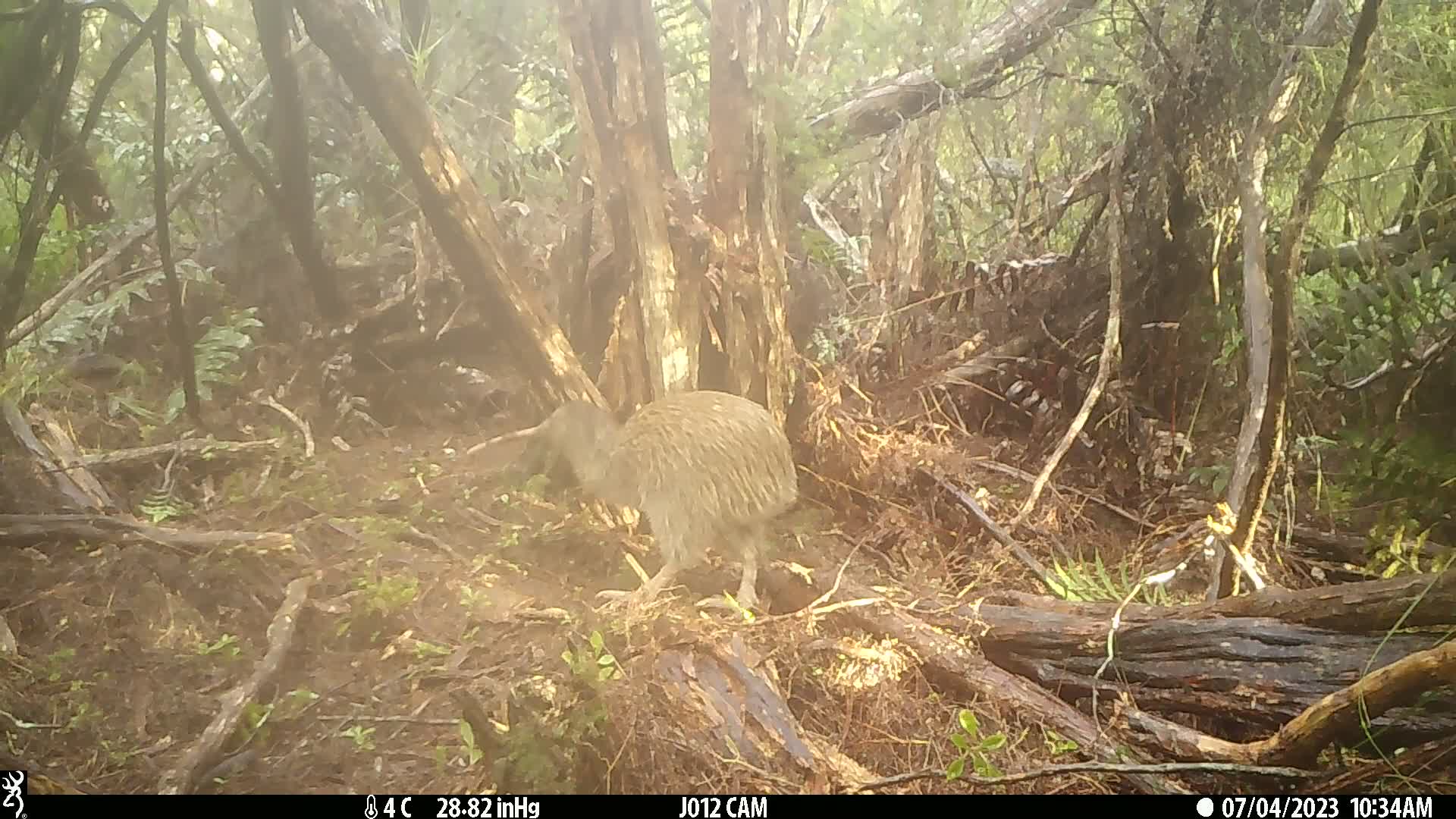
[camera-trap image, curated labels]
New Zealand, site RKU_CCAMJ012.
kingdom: Animalia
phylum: Chordata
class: Aves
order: Apterygiformes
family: Apterygidae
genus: Apteryx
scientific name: Apteryx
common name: kiwi